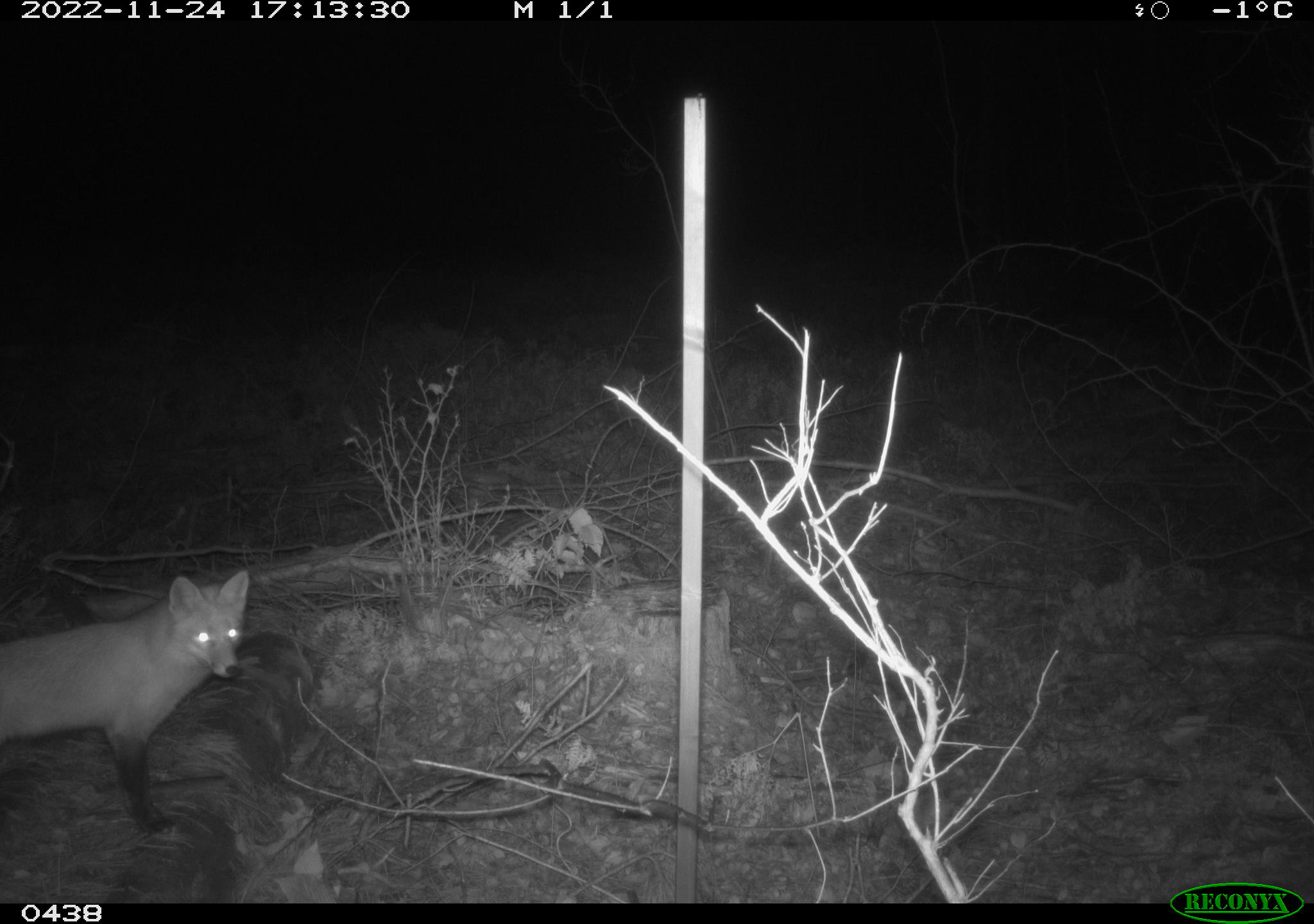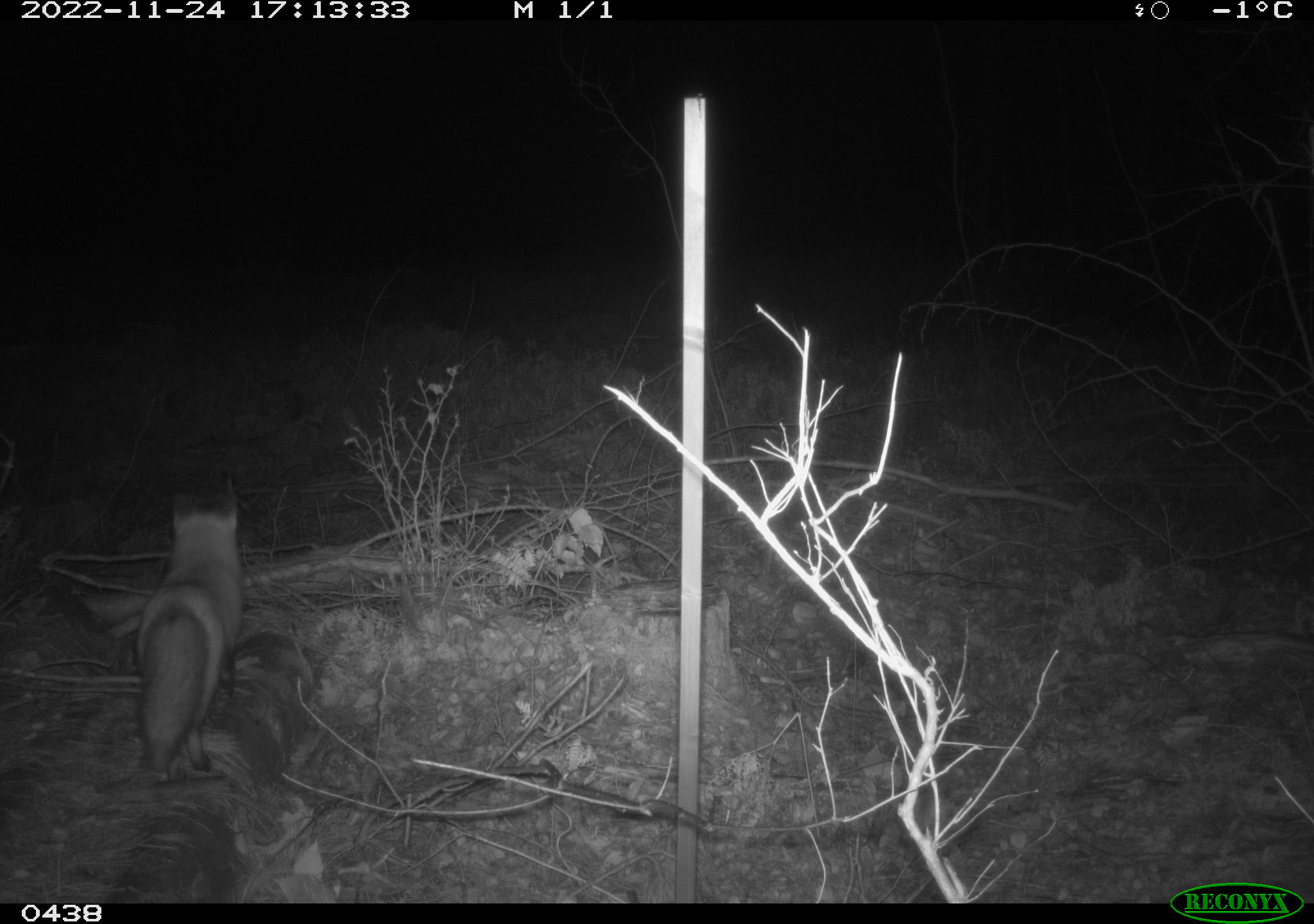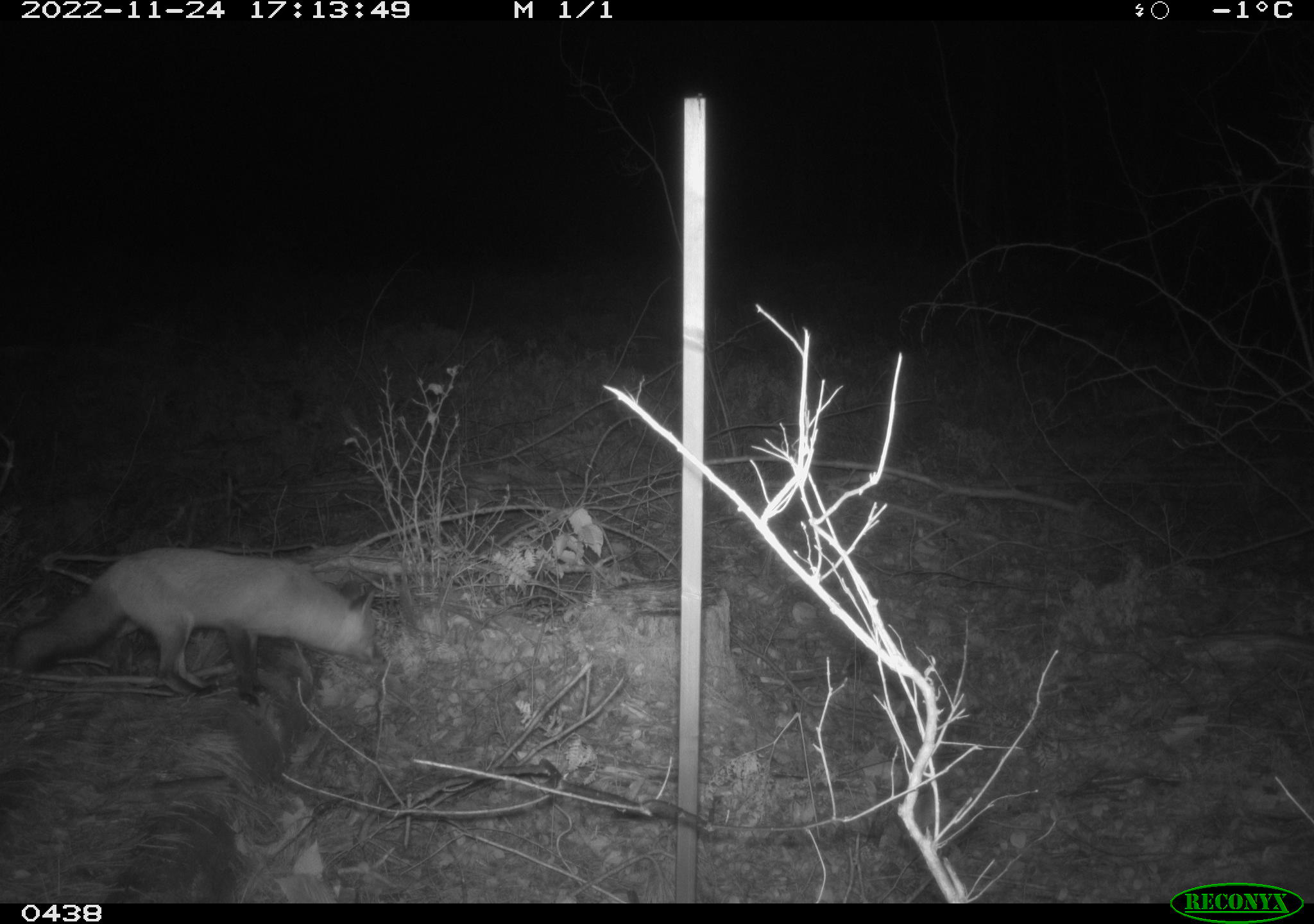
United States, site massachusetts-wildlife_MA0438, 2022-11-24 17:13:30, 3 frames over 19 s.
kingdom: Animalia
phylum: Chordata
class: Mammalia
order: Carnivora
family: Canidae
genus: Vulpes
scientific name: Vulpes vulpes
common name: red fox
Red fox (Vulpes vulpes).